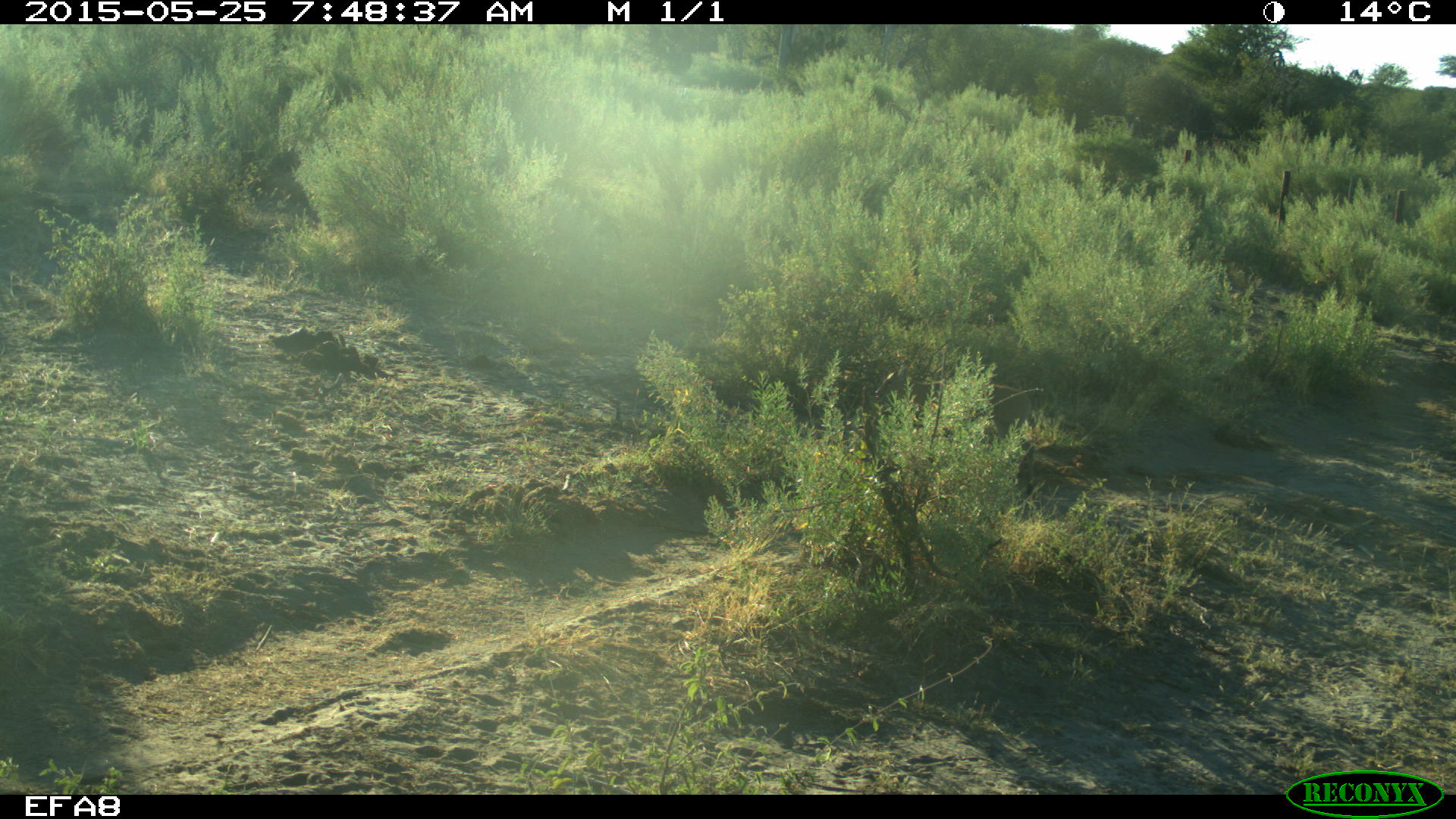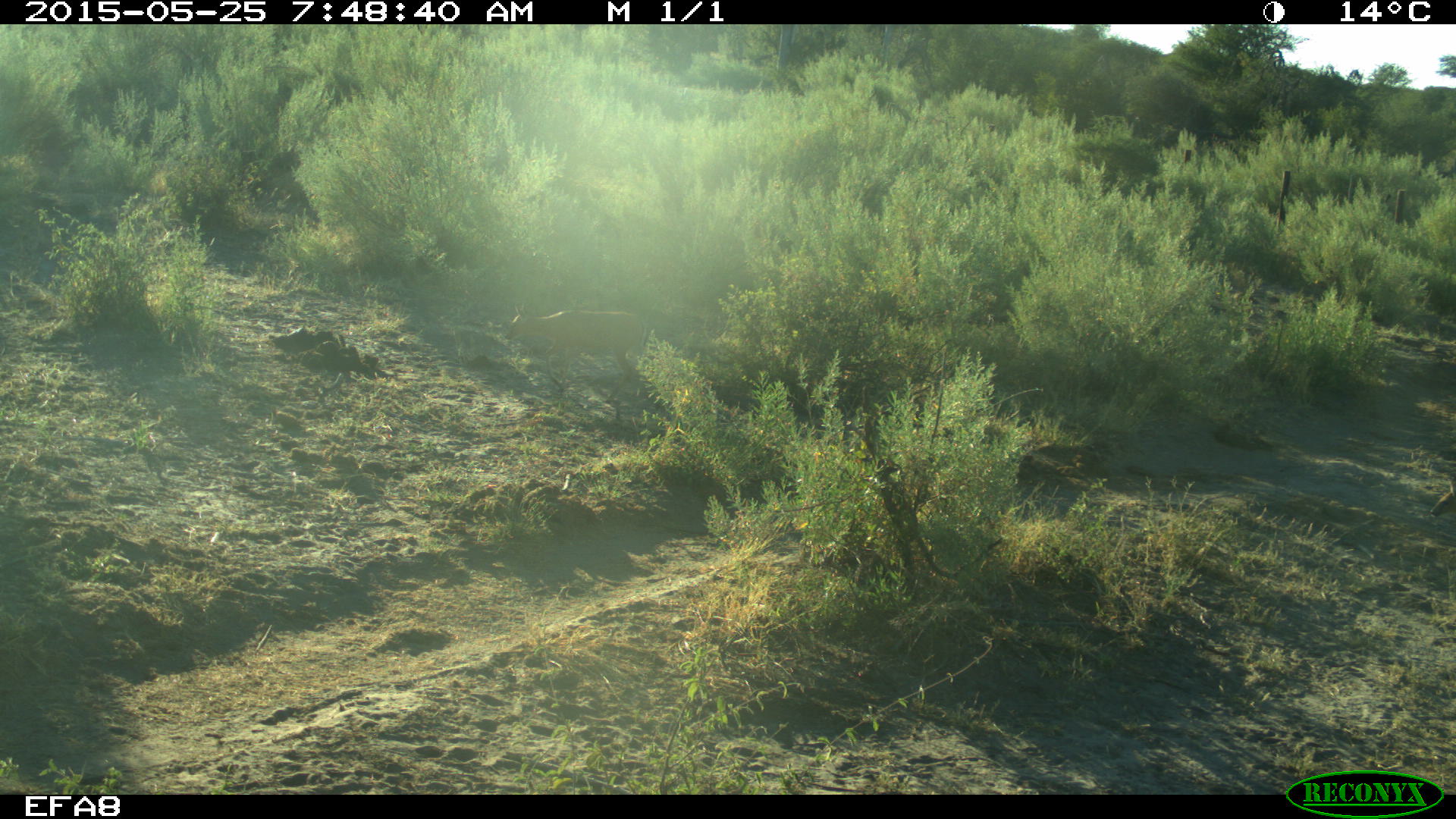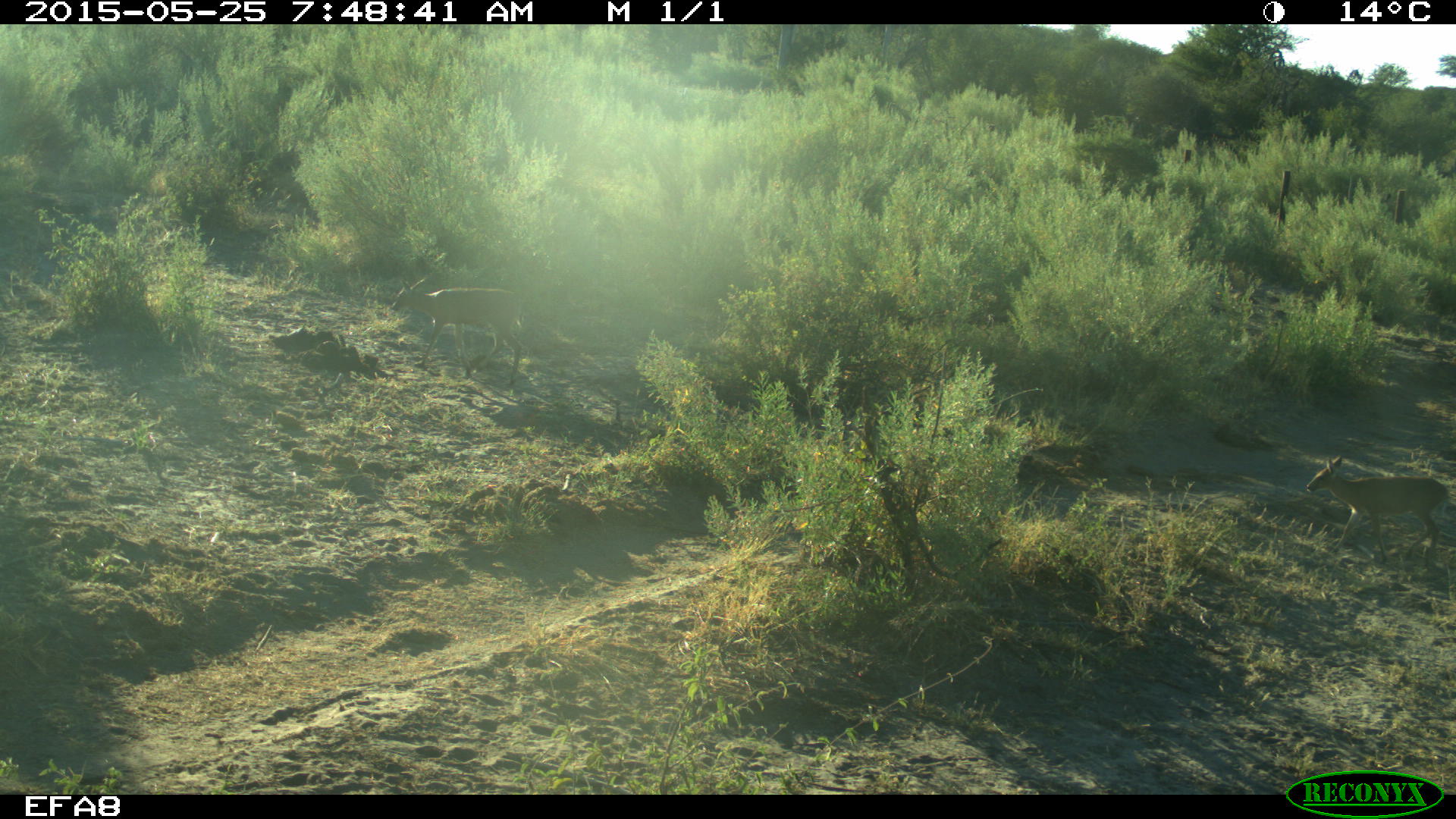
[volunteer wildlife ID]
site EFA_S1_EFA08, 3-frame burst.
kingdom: Animalia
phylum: Chordata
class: Mammalia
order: Artiodactyla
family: Bovidae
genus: Raphicerus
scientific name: Raphicerus campestris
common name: steenbok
Steenbok (Raphicerus campestris), count 2. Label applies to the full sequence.